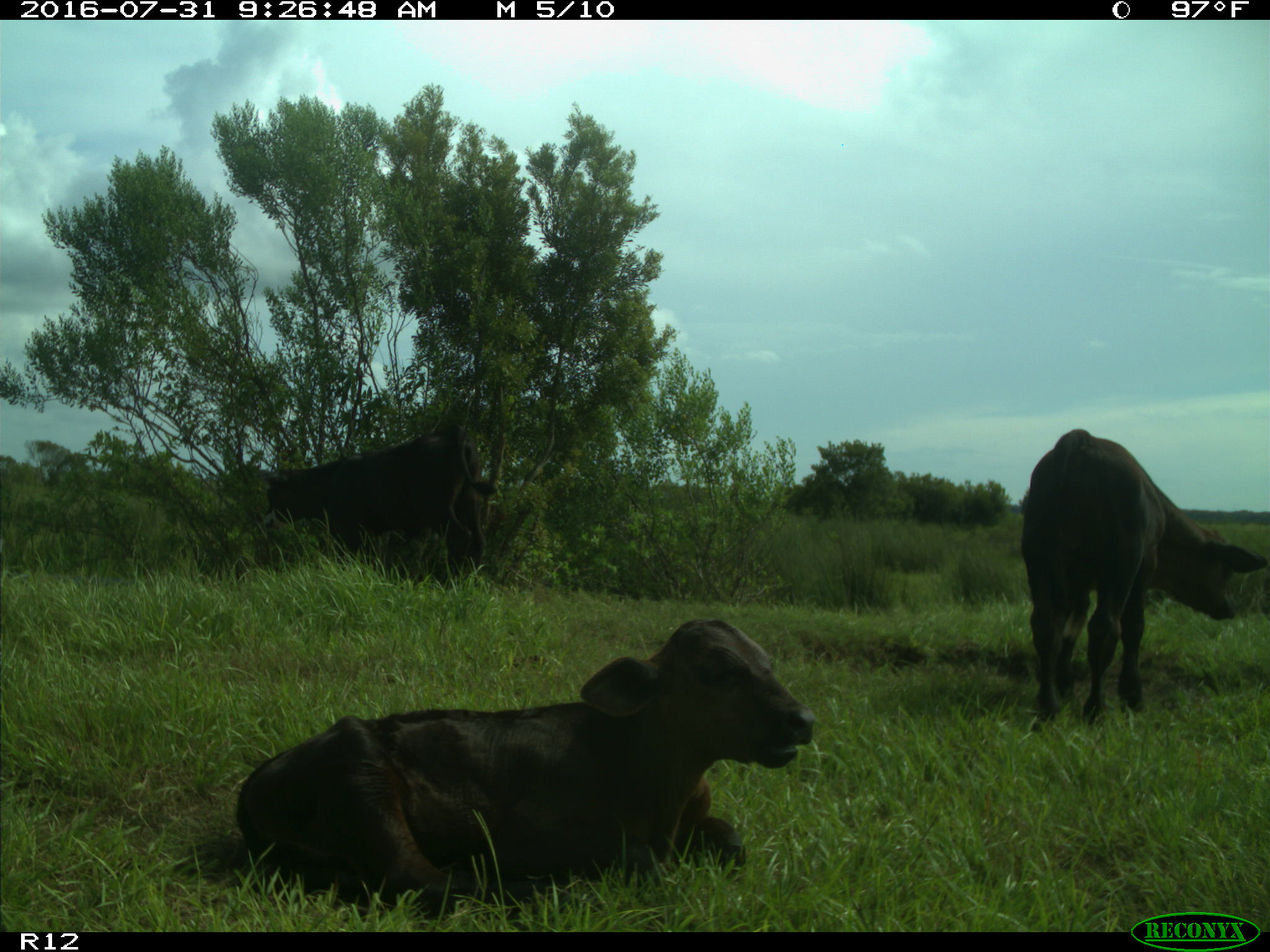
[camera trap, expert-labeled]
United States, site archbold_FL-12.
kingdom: Animalia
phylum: Chordata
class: Mammalia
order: Artiodactyla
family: Bovidae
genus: Bos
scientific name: Bos taurus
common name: domestic cow